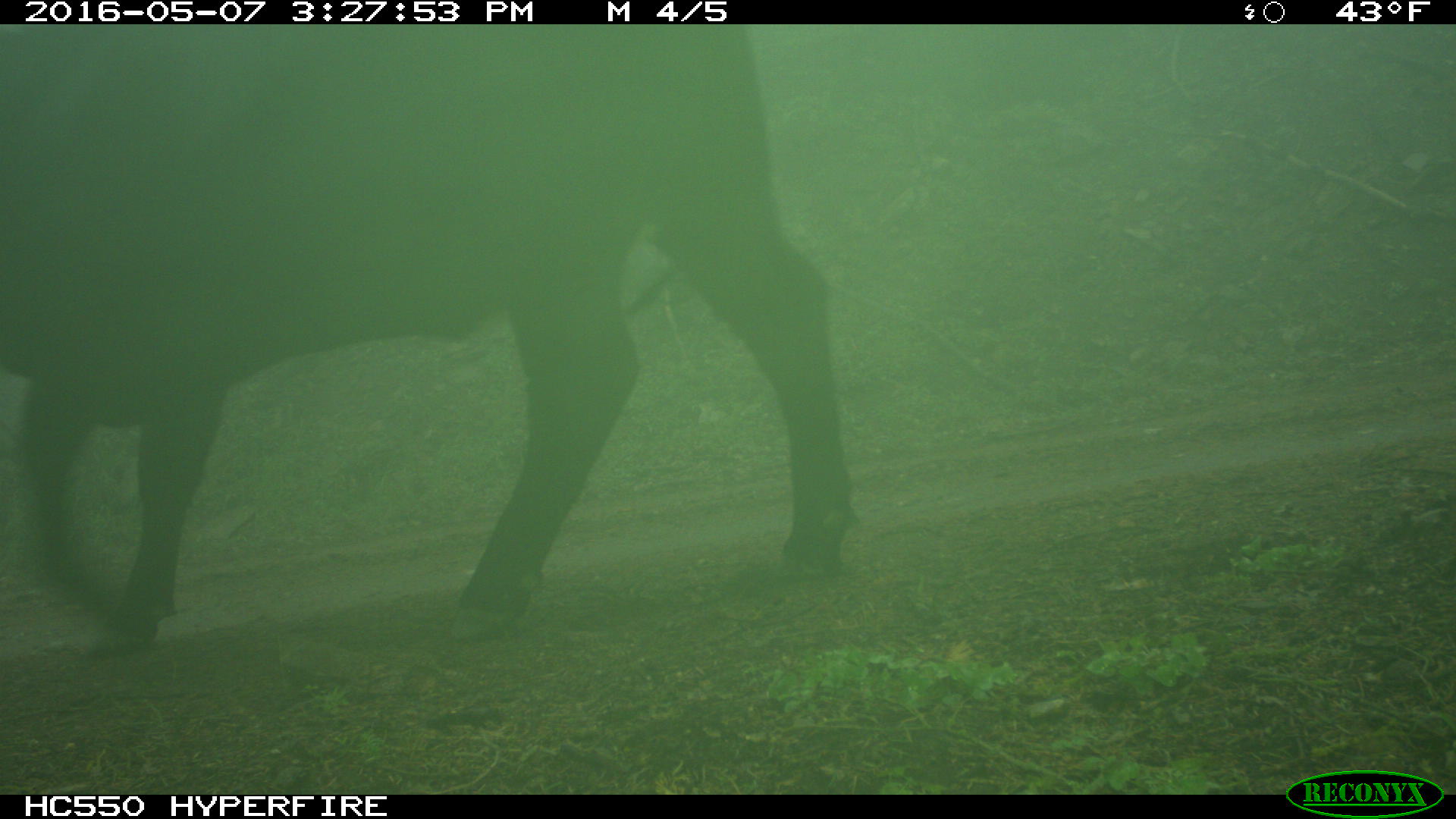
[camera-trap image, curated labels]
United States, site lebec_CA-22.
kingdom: Animalia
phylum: Chordata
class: Mammalia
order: Artiodactyla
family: Bovidae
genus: Bos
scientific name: Bos taurus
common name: domestic cow